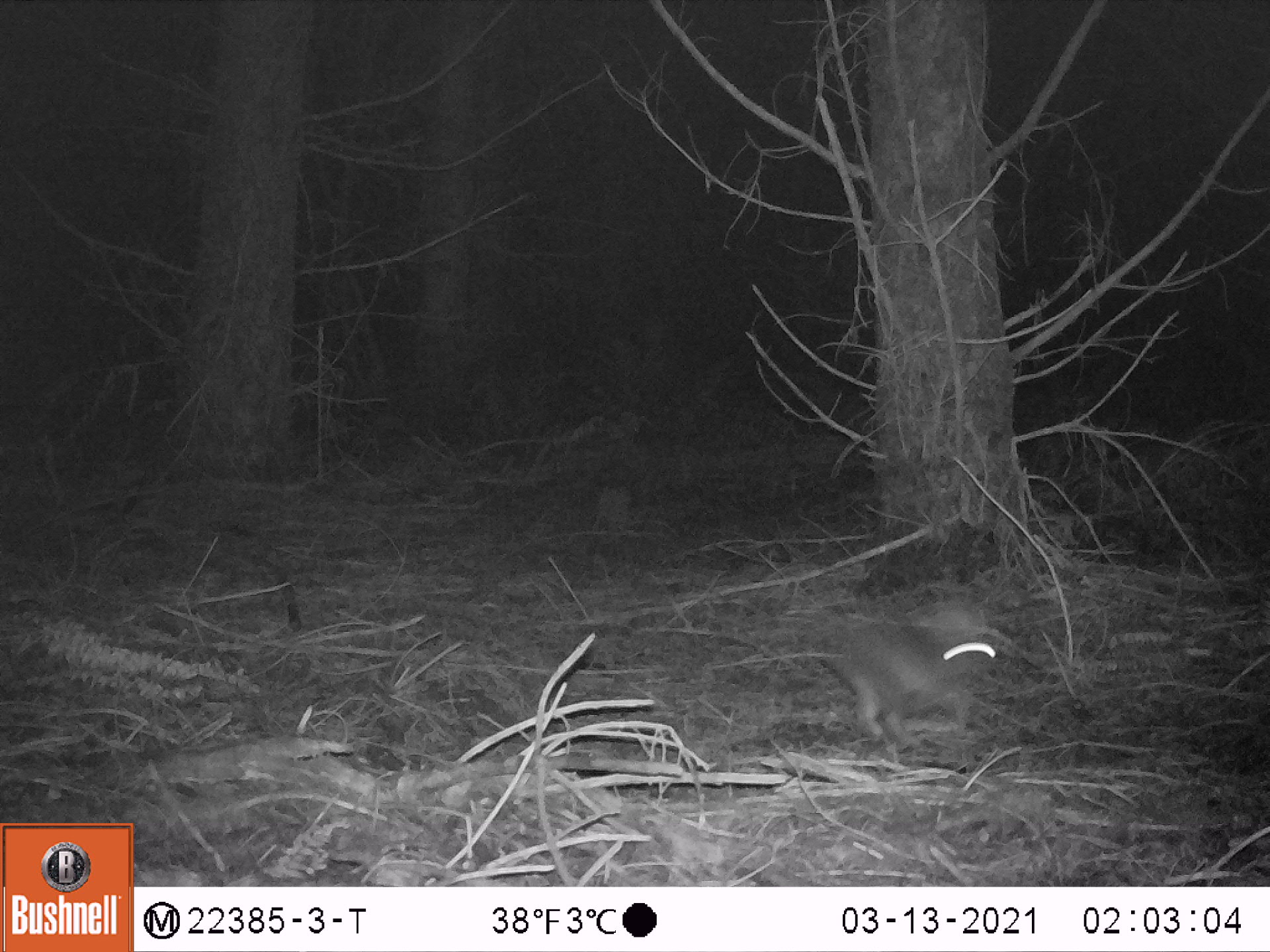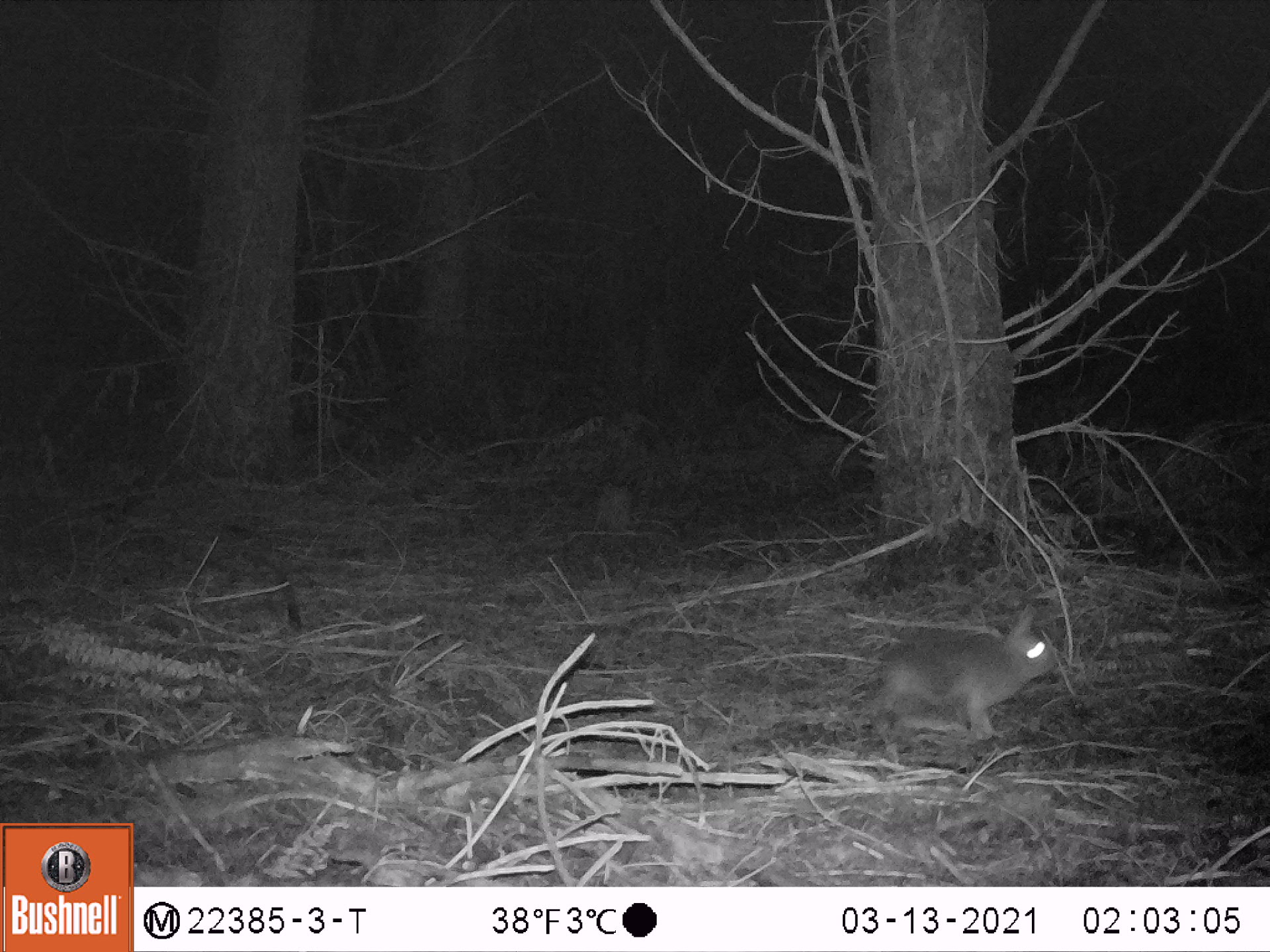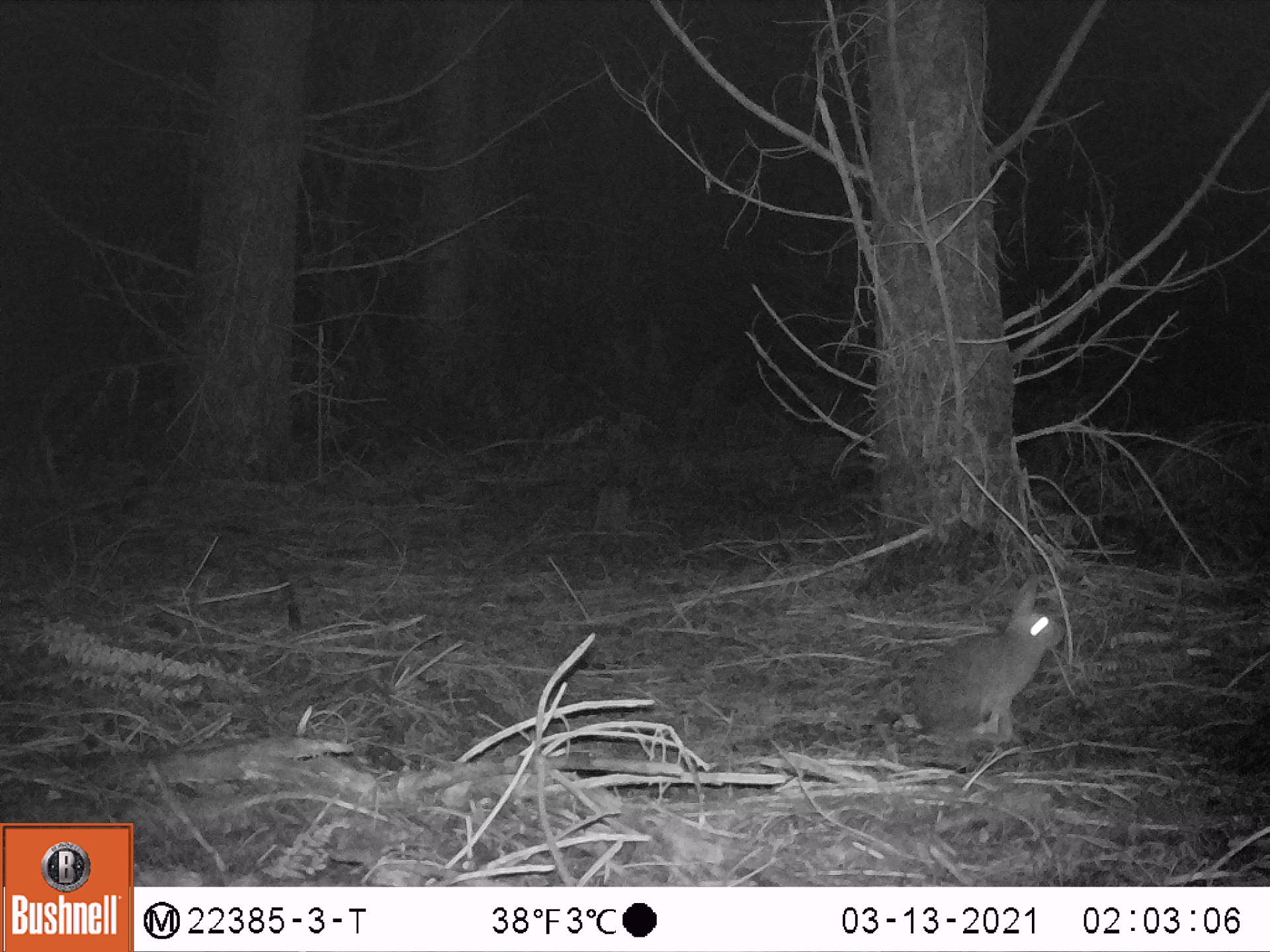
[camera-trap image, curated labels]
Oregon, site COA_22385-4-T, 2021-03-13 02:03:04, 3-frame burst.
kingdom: Animalia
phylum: Chordata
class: Mammalia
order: Lagomorpha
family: Leporidae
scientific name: Leporidae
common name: hares and rabbits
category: leporidae family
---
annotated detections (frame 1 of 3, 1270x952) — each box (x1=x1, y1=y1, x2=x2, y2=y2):
leporidae family: (x1=812, y1=595, x2=1000, y2=750)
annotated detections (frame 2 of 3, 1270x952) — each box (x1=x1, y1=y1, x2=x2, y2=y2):
leporidae family: (x1=850, y1=601, x2=1068, y2=744)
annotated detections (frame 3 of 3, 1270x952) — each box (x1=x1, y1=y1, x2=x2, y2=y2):
leporidae family: (x1=902, y1=579, x2=1073, y2=749)